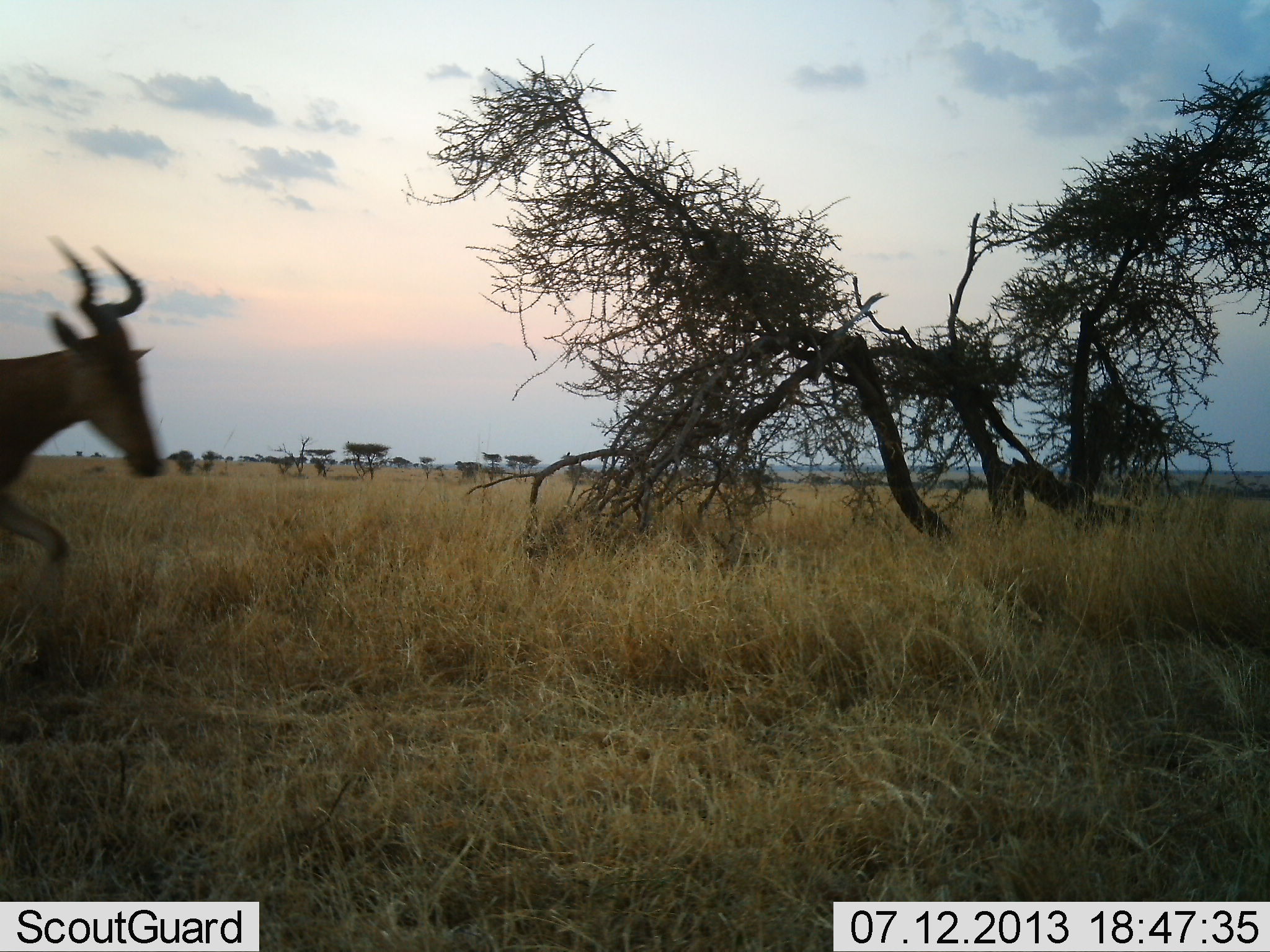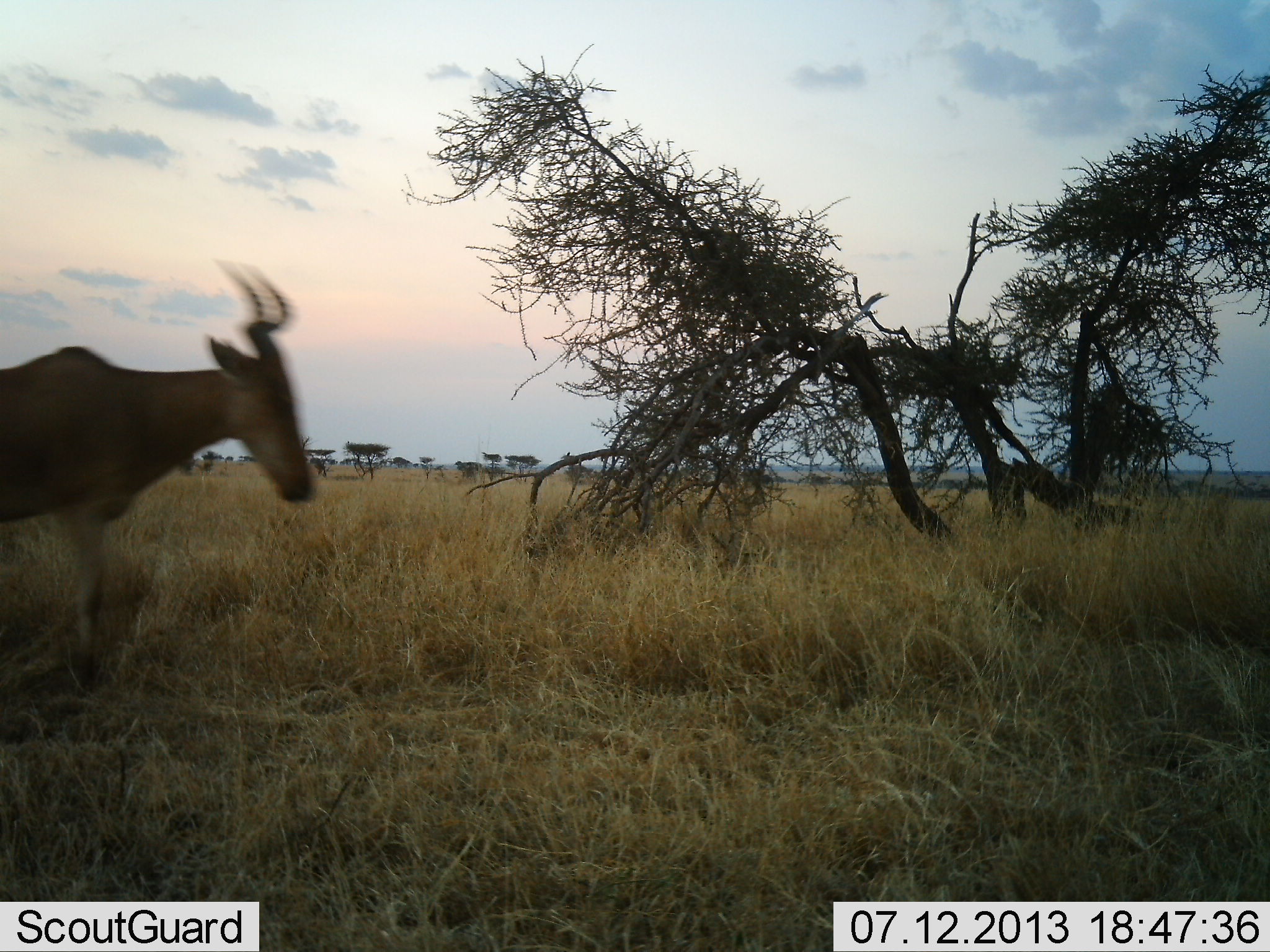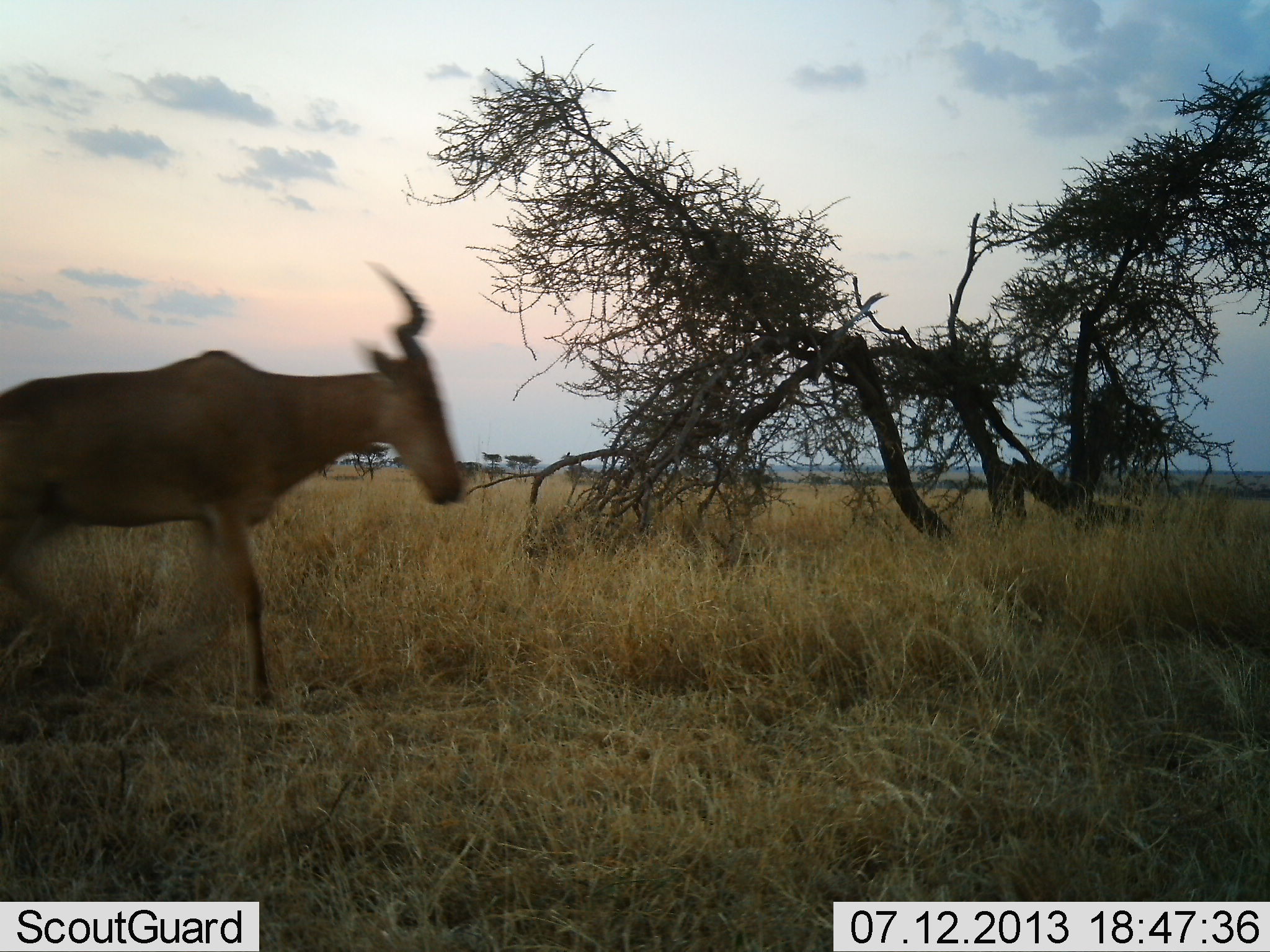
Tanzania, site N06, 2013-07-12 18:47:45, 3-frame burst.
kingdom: Animalia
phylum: Chordata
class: Mammalia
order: Artiodactyla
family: Bovidae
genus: Alcelaphus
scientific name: Alcelaphus buselaphus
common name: hartebeest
Hartebeest (Alcelaphus buselaphus), count 1. Behavior (volunteer vote fractions): standing 9%, resting 0%, moving 100%, interacting 0%. Young present (vote fraction): 0%. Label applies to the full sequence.